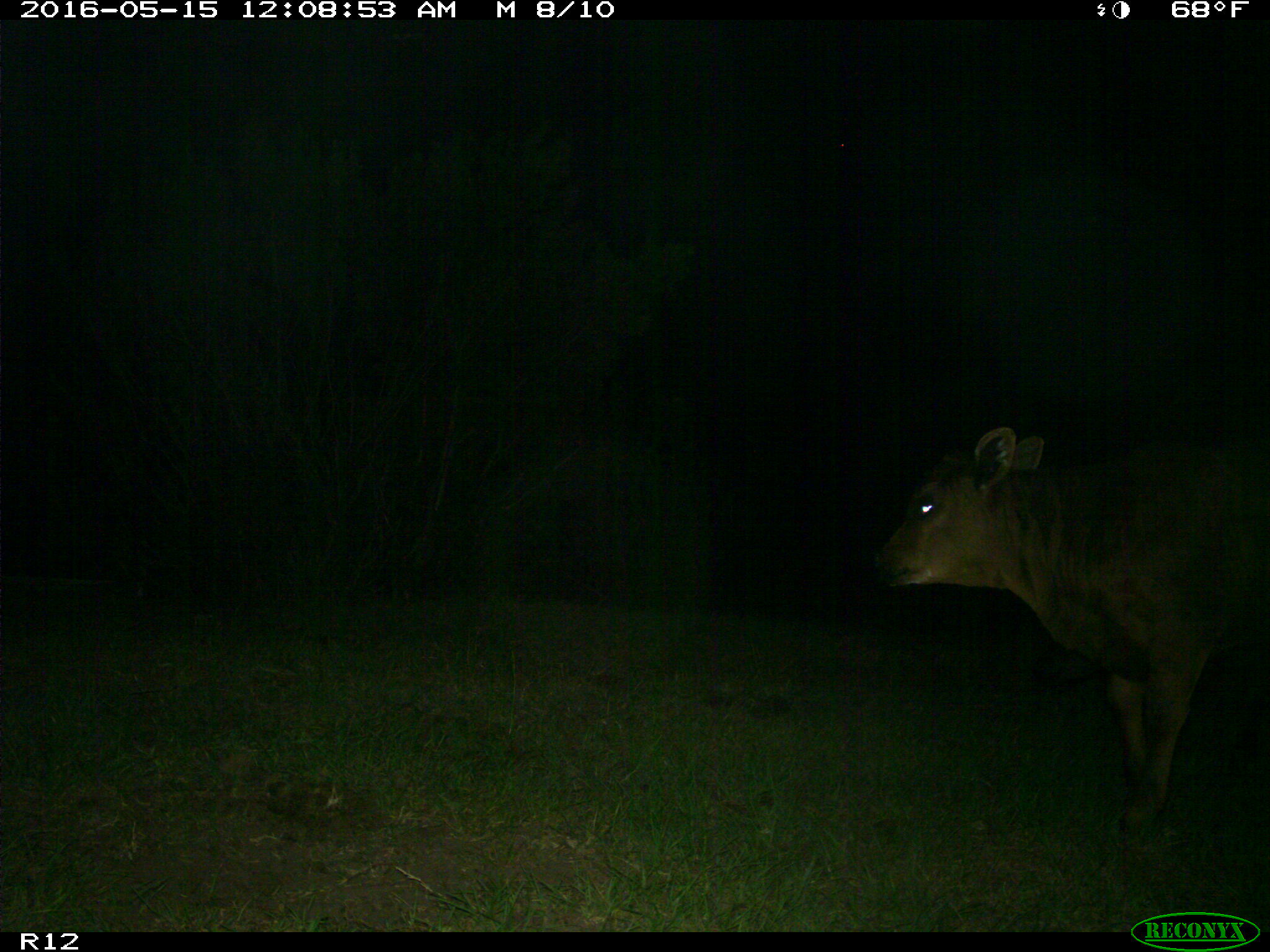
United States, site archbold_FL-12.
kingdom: Animalia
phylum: Chordata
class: Mammalia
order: Artiodactyla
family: Bovidae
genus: Bos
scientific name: Bos taurus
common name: domestic cow